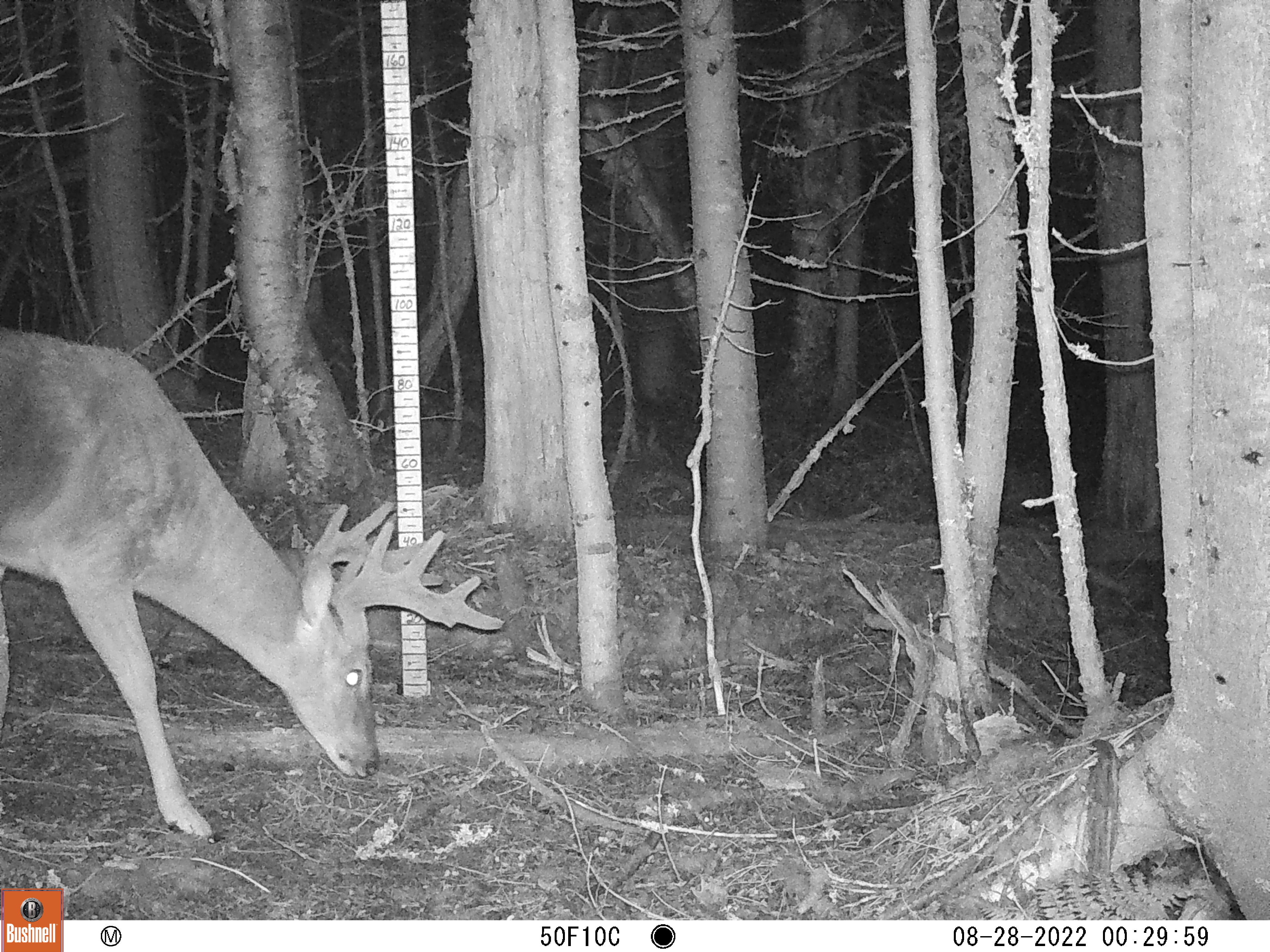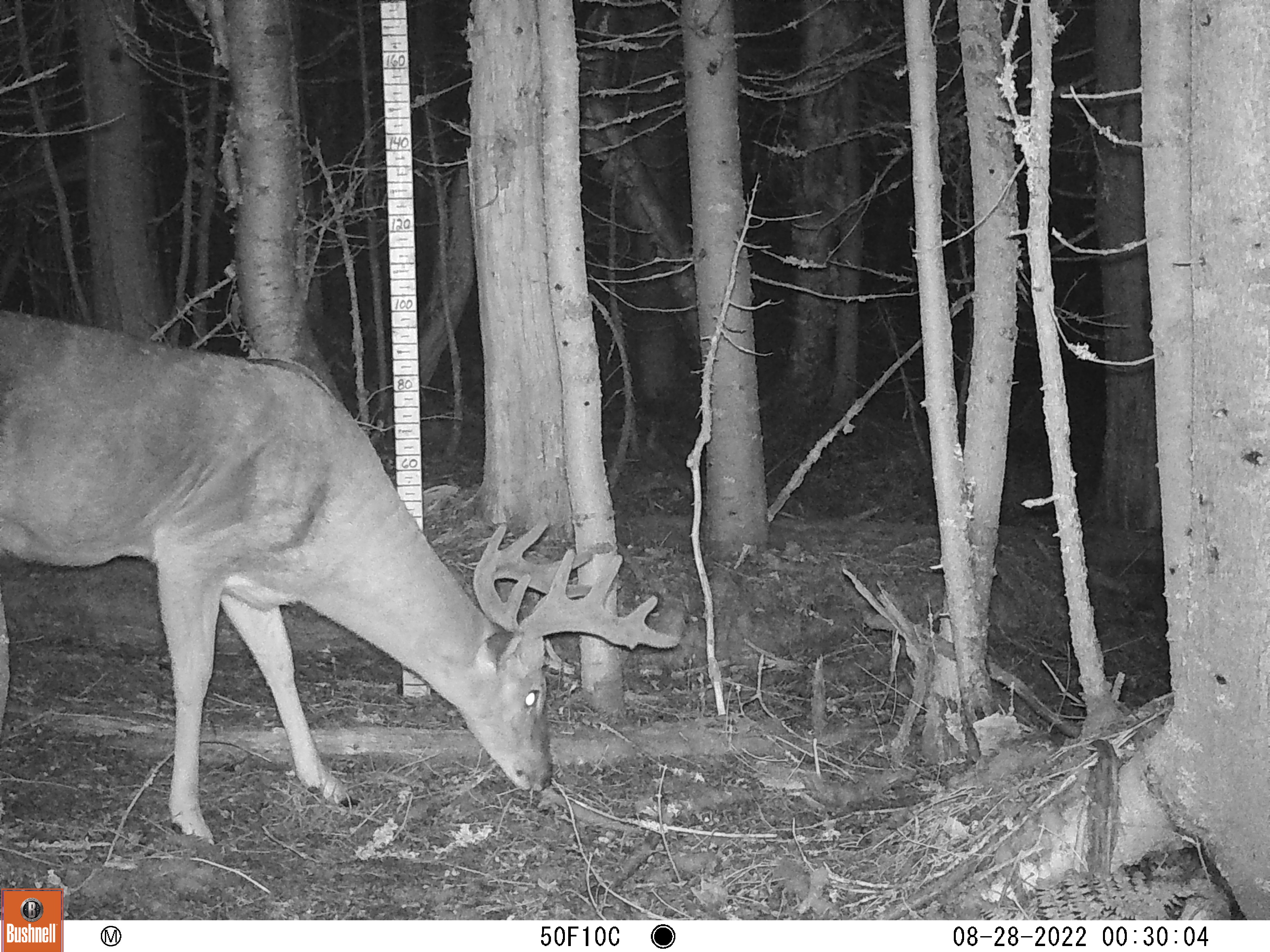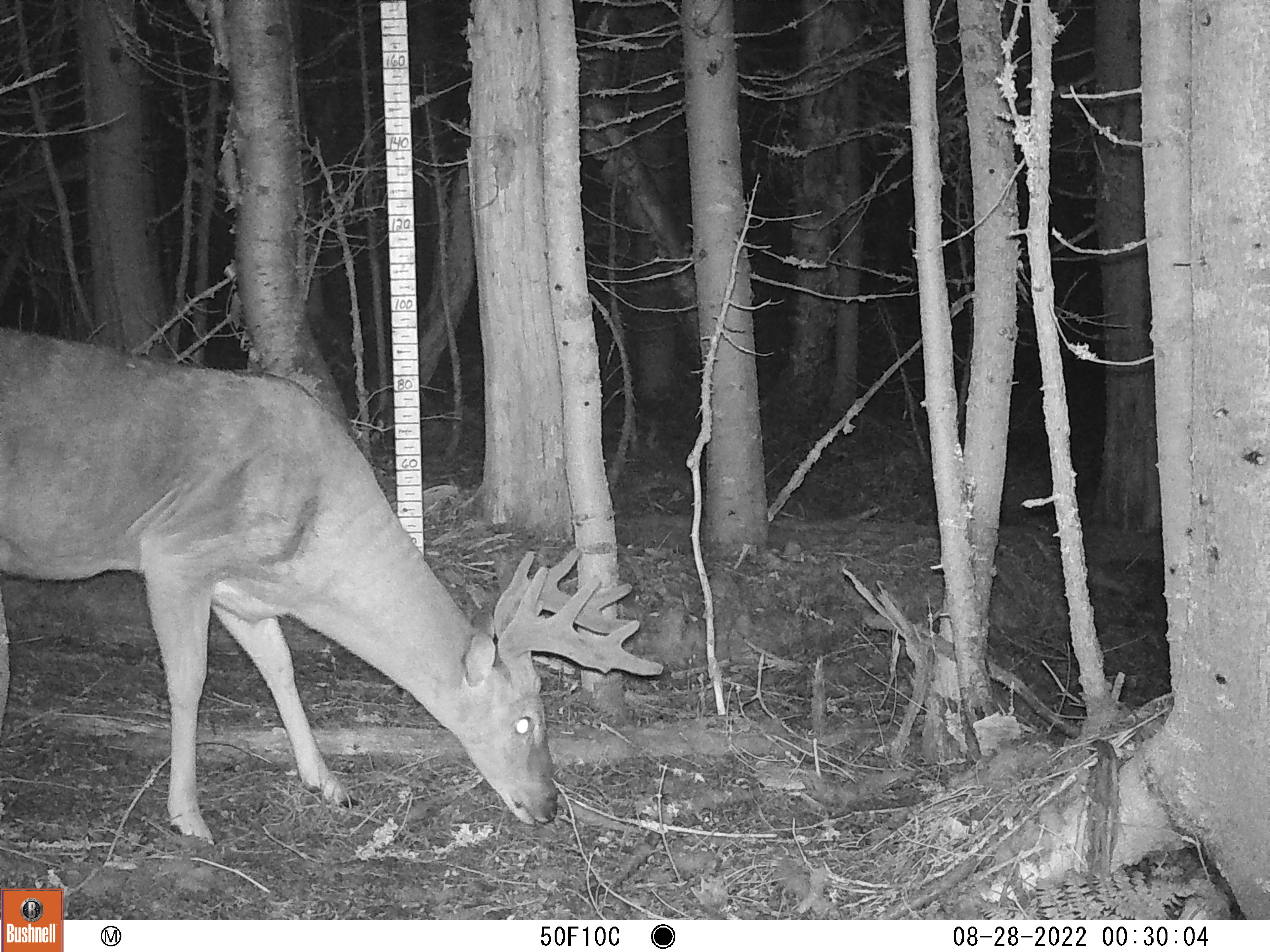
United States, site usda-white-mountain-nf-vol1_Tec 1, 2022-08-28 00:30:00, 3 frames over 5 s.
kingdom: Animalia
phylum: Chordata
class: Mammalia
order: Artiodactyla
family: Cervidae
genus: Odocoileus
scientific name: Odocoileus virginianus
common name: white-tailed deer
White-tailed deer (Odocoileus virginianus).